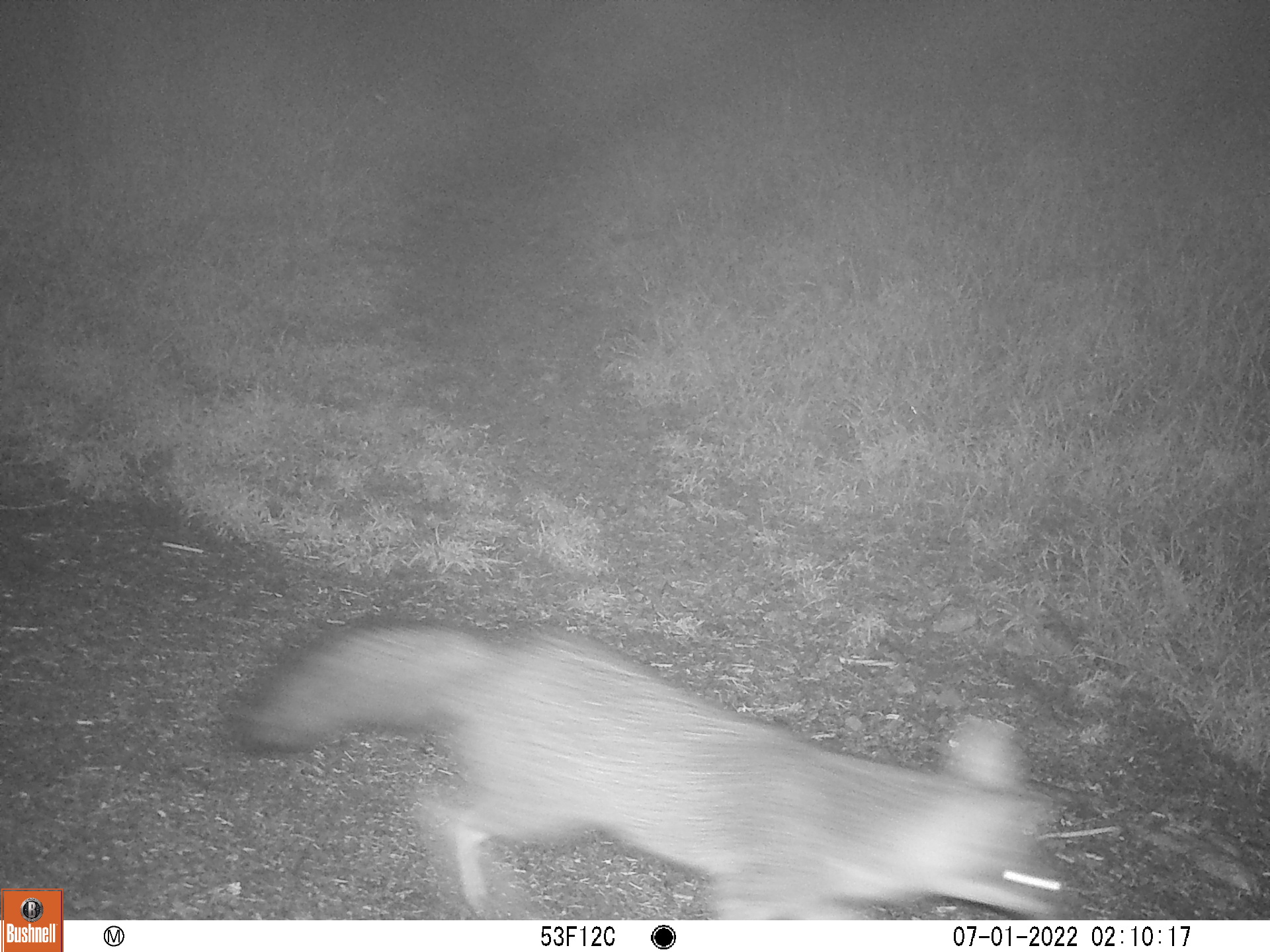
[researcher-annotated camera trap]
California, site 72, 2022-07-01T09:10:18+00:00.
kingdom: Animalia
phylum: Chordata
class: Mammalia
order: Carnivora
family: Canidae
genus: Urocyon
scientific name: Urocyon cinereoargenteus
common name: gray fox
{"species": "gray fox (Urocyon cinereoargenteus)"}